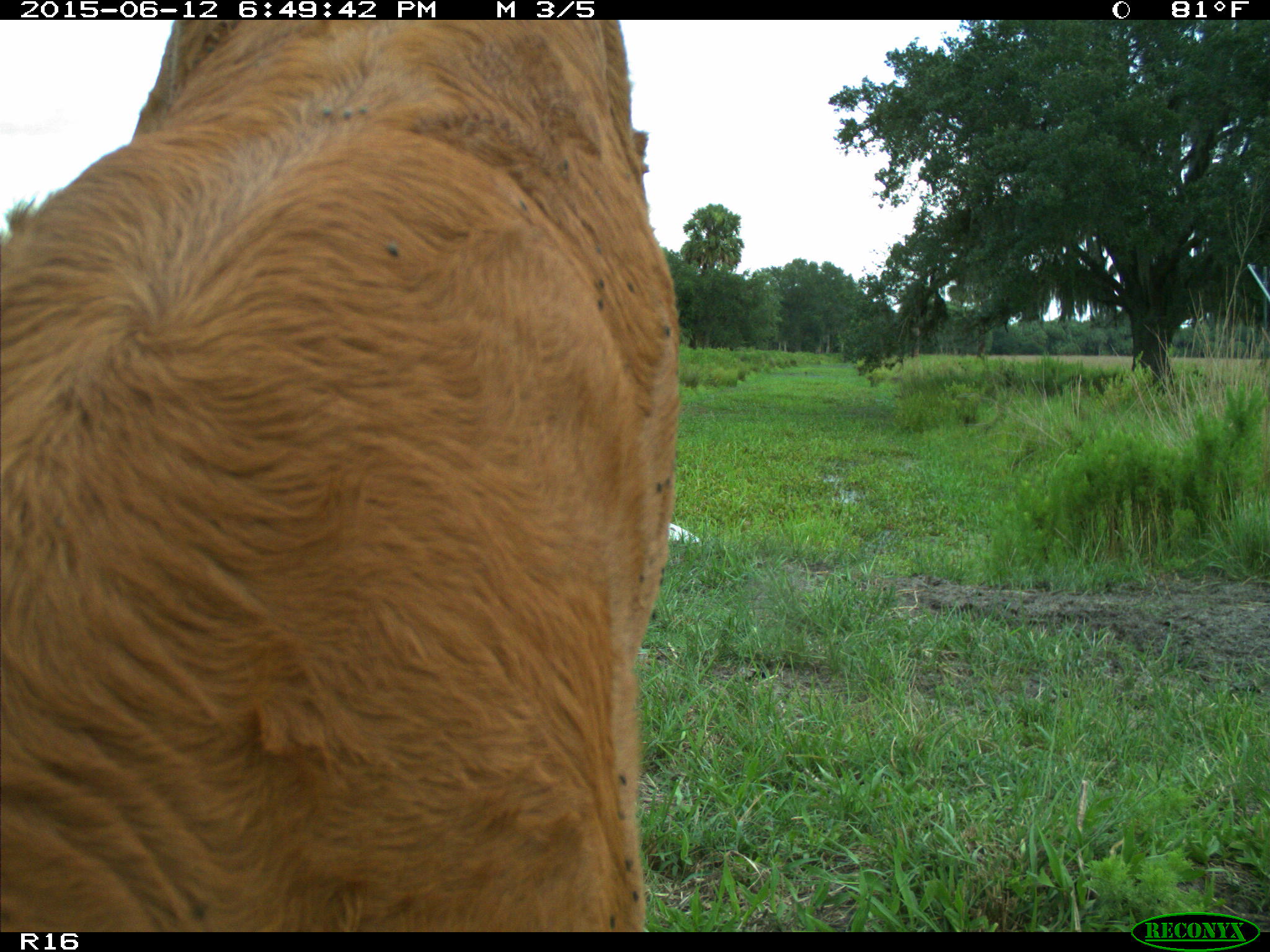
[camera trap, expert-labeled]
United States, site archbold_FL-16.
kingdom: Animalia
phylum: Chordata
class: Mammalia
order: Artiodactyla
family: Bovidae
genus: Bos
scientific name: Bos taurus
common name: domestic cow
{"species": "Bos taurus (domestic cow)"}